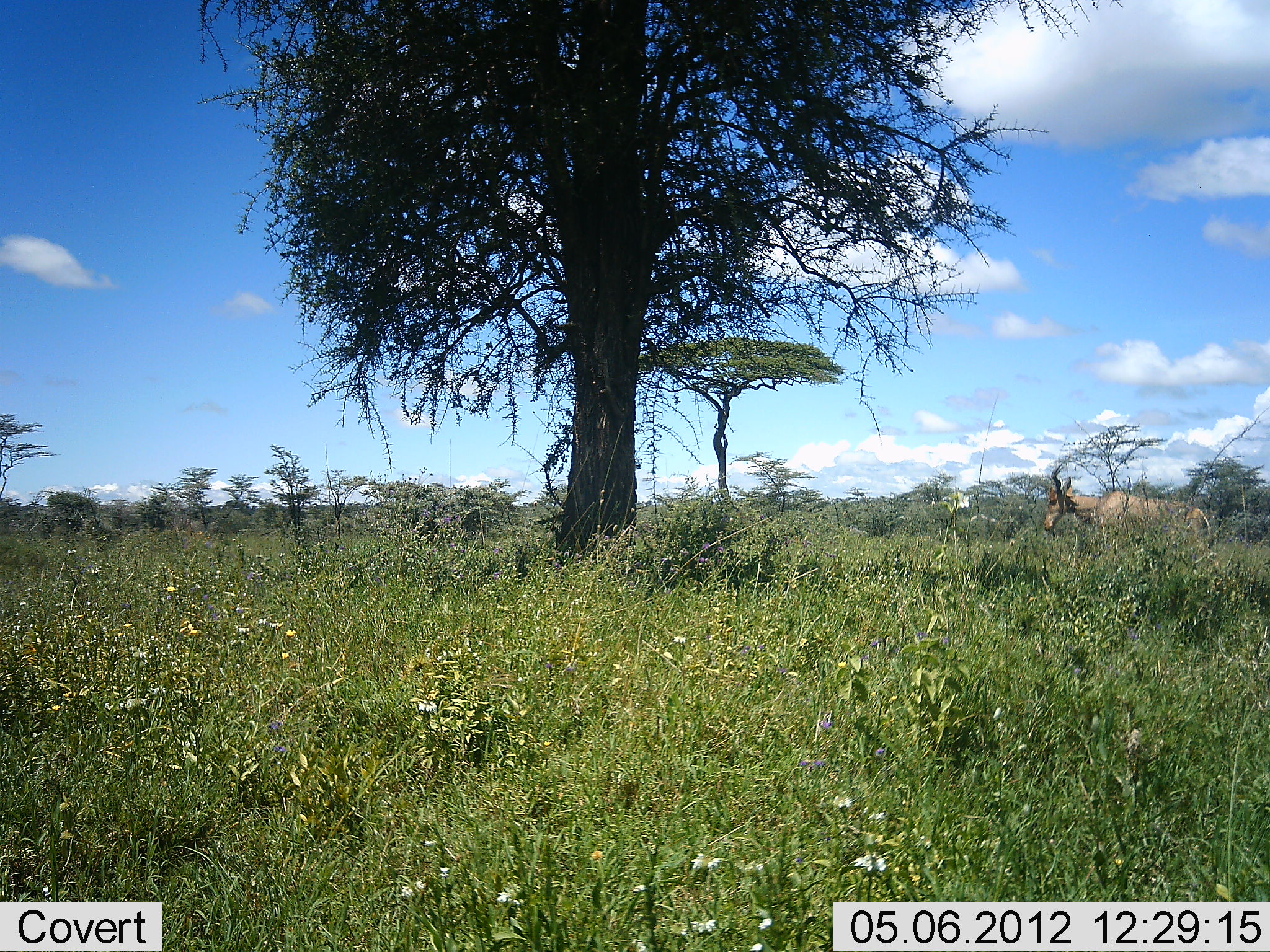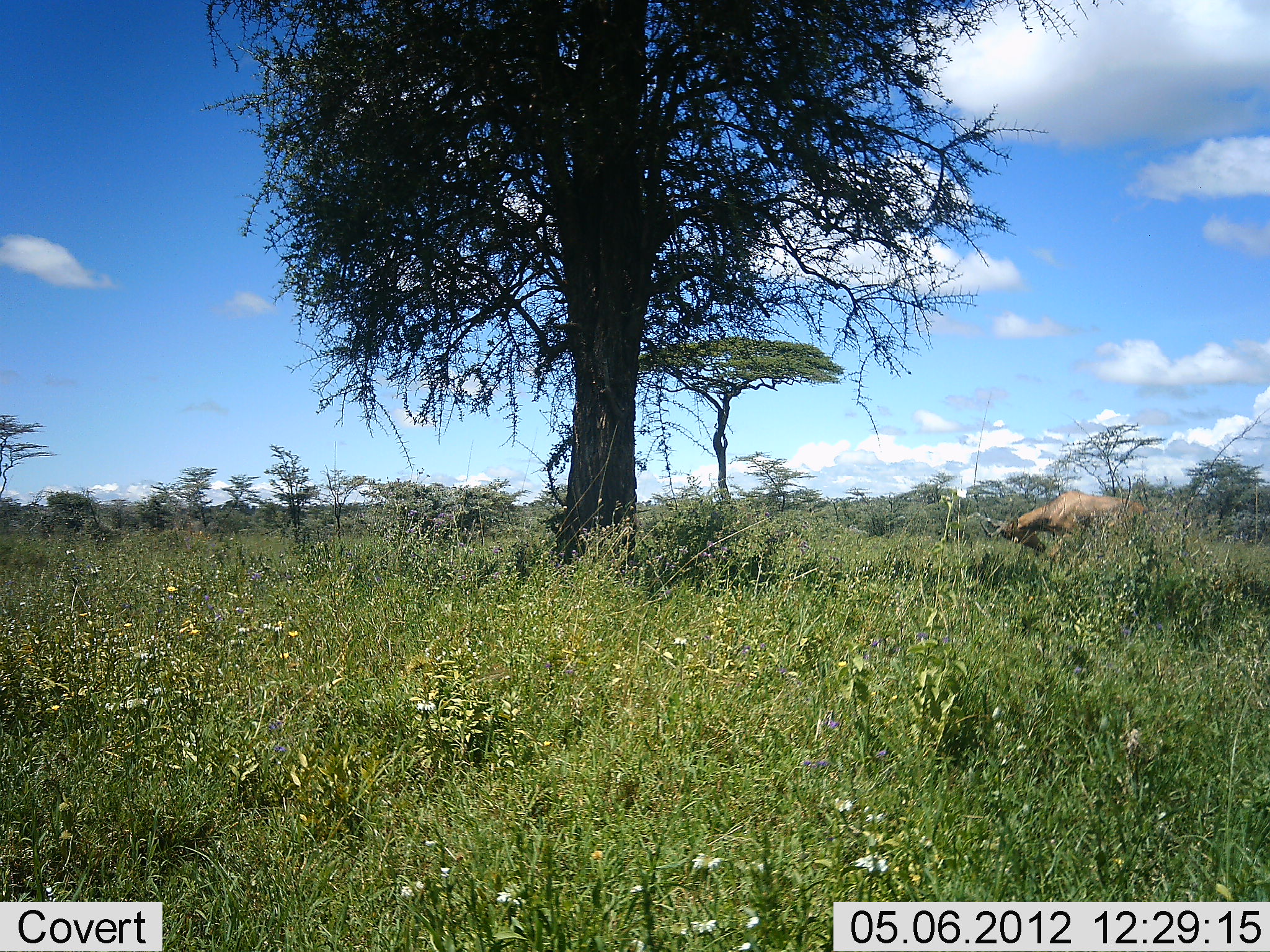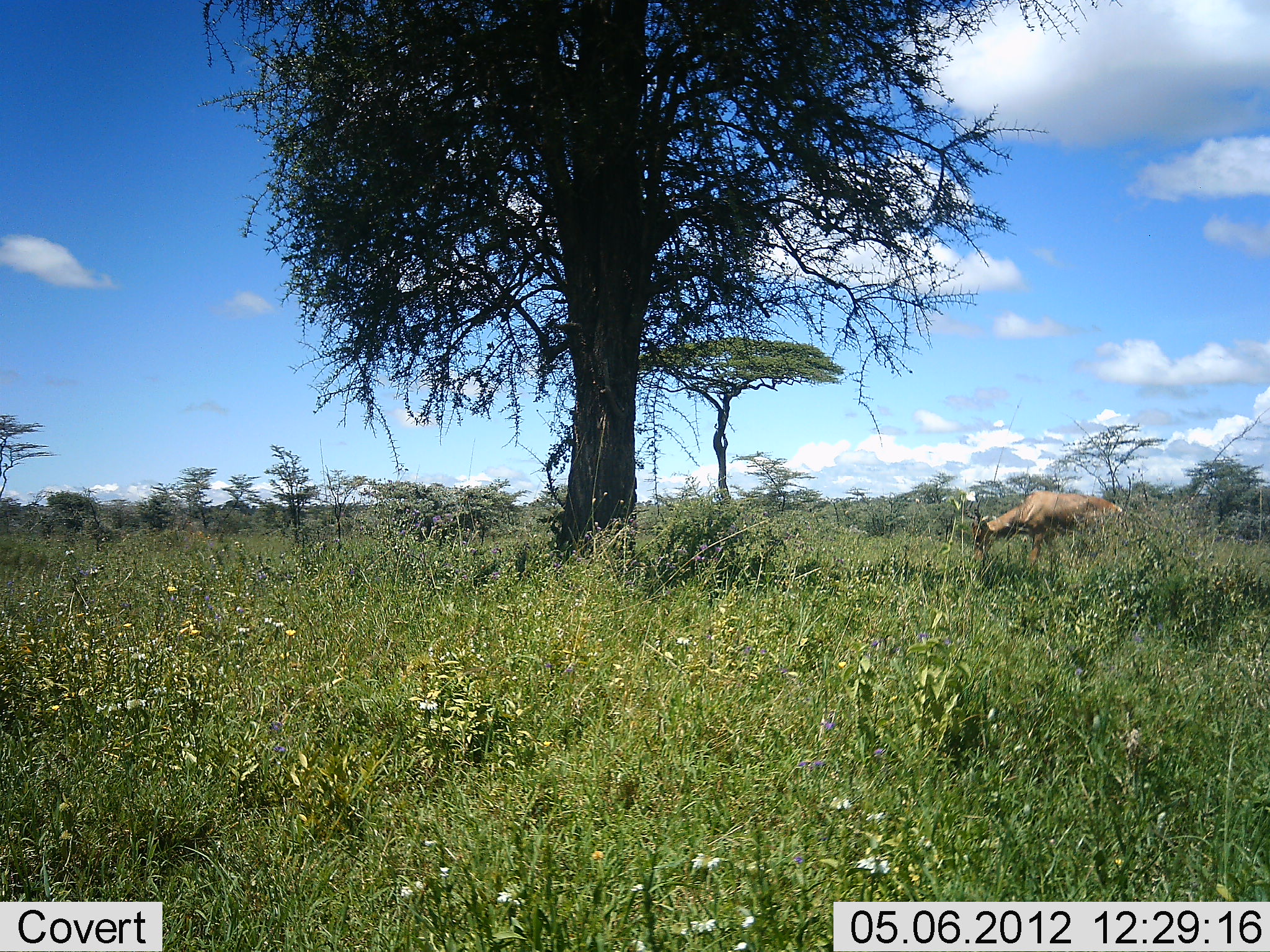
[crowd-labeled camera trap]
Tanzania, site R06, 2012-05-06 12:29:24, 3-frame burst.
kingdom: Animalia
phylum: Chordata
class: Mammalia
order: Artiodactyla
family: Bovidae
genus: Alcelaphus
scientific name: Alcelaphus buselaphus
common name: hartebeest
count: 1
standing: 13%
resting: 0%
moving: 53%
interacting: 0%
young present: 0%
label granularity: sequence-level